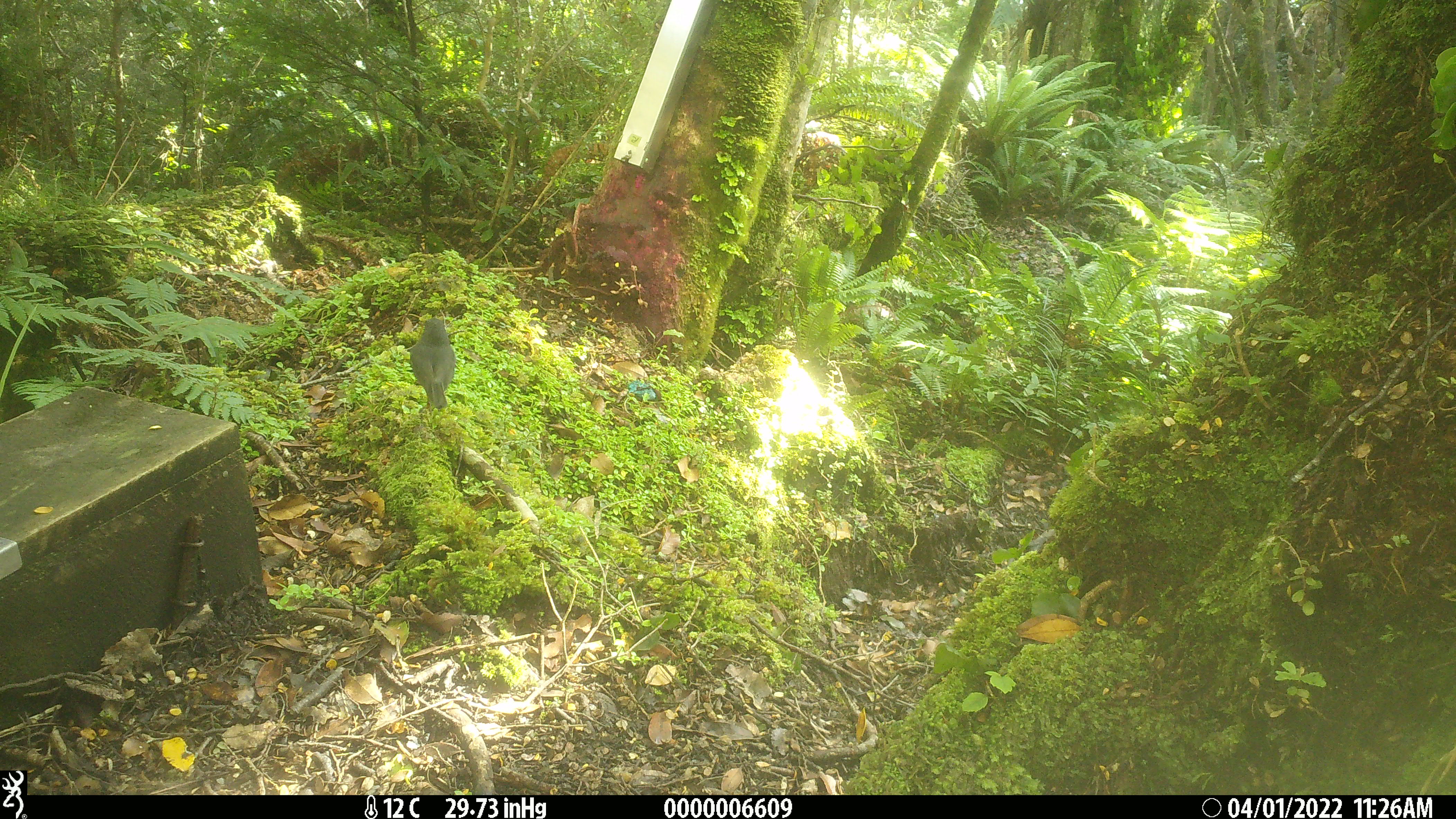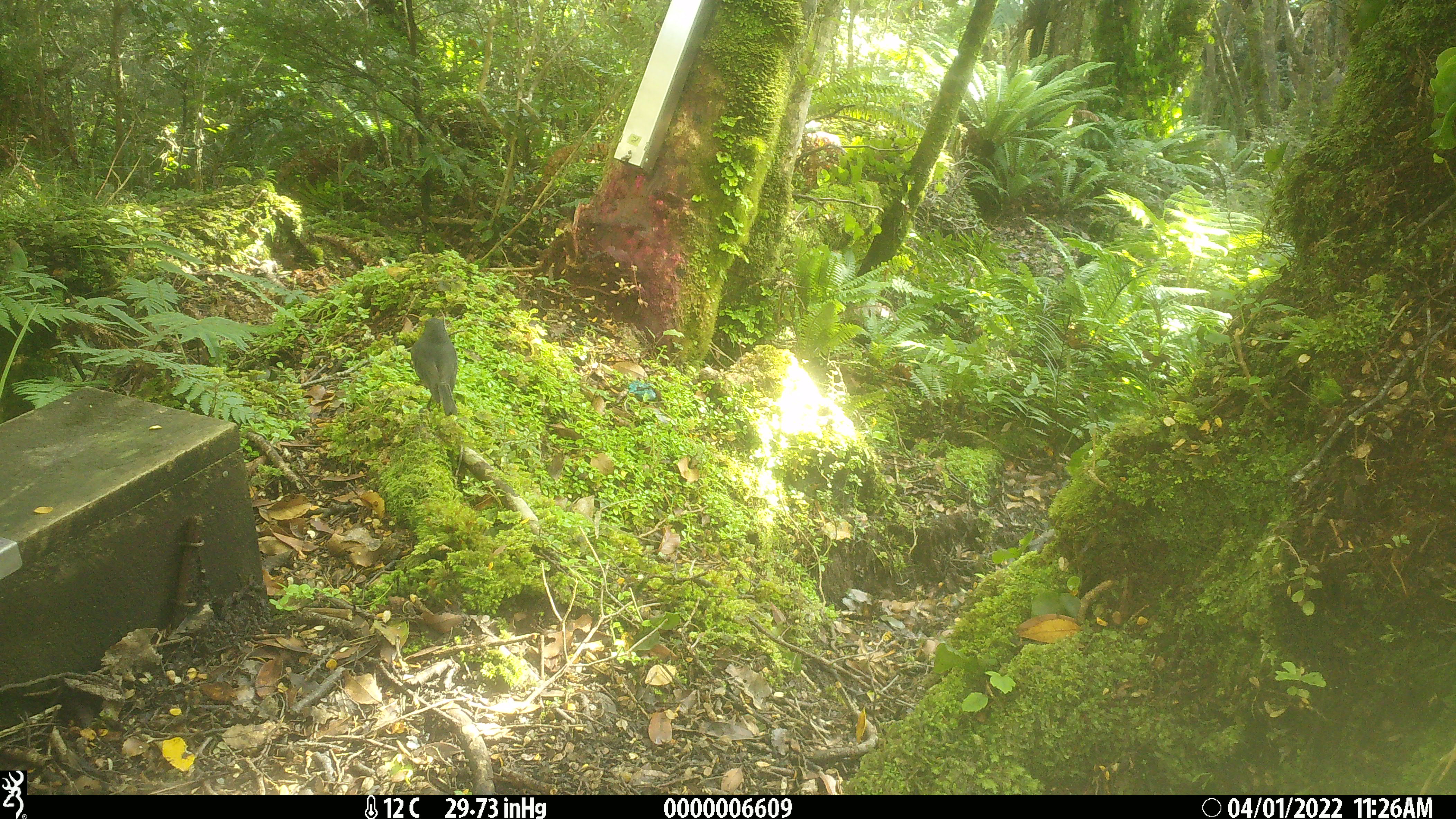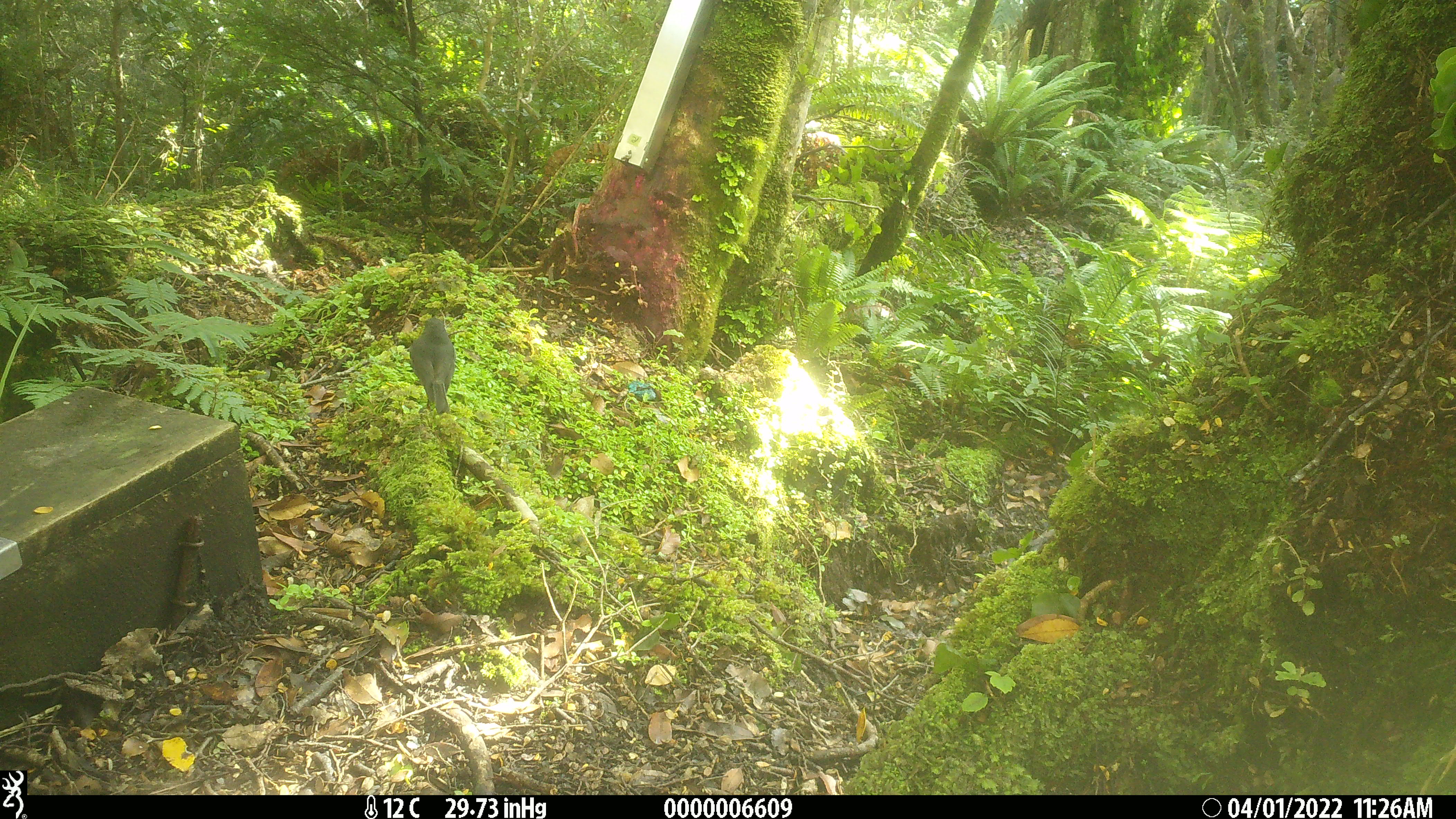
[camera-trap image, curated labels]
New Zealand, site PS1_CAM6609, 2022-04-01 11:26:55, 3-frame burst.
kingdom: Animalia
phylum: Chordata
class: Aves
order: Passeriformes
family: Petroicidae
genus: Petroica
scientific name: Petroica australis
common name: new zealand robin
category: robin